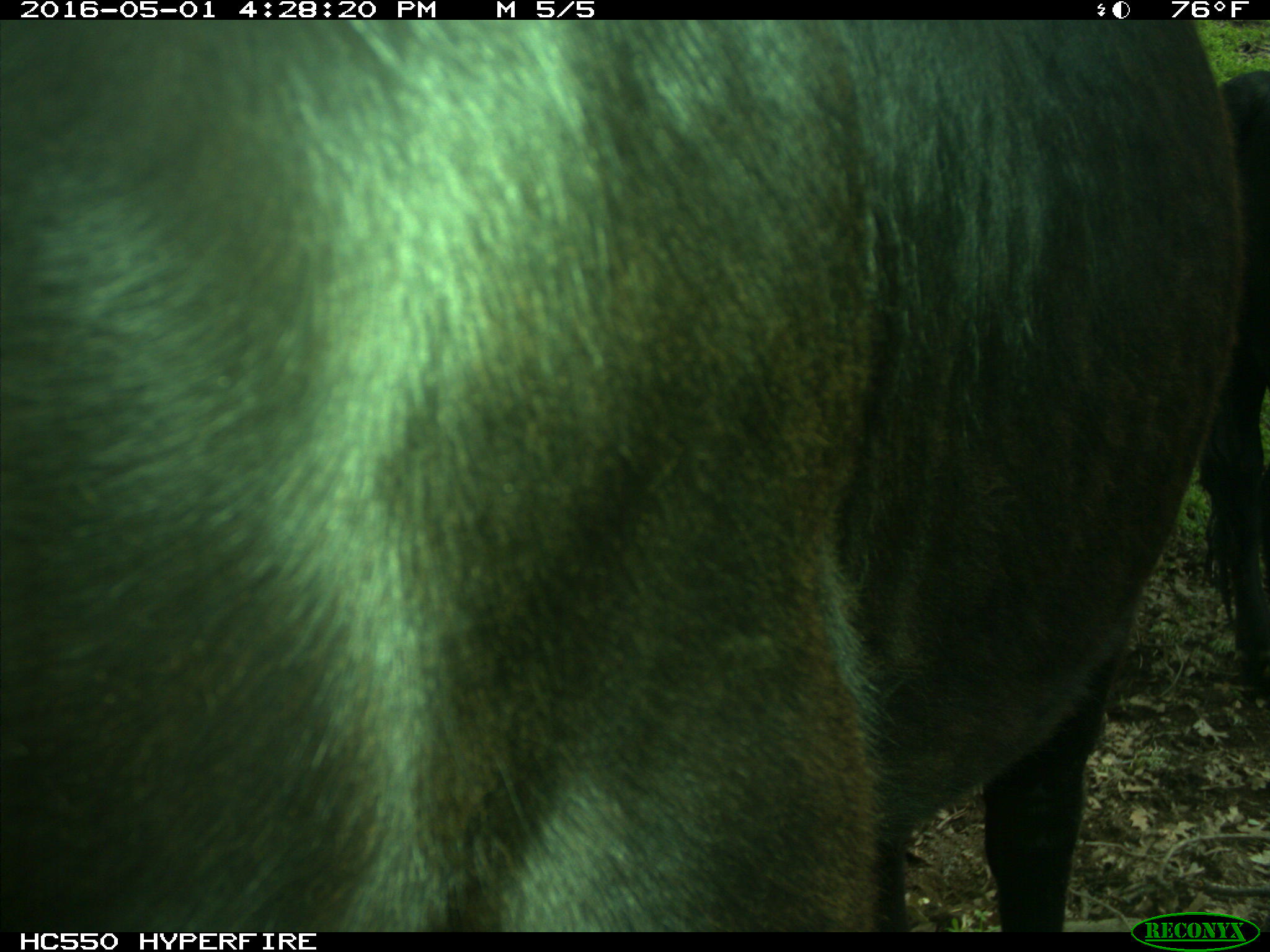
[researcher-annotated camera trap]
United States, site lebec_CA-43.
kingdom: Animalia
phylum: Chordata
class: Mammalia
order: Artiodactyla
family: Bovidae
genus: Bos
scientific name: Bos taurus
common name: domestic cow